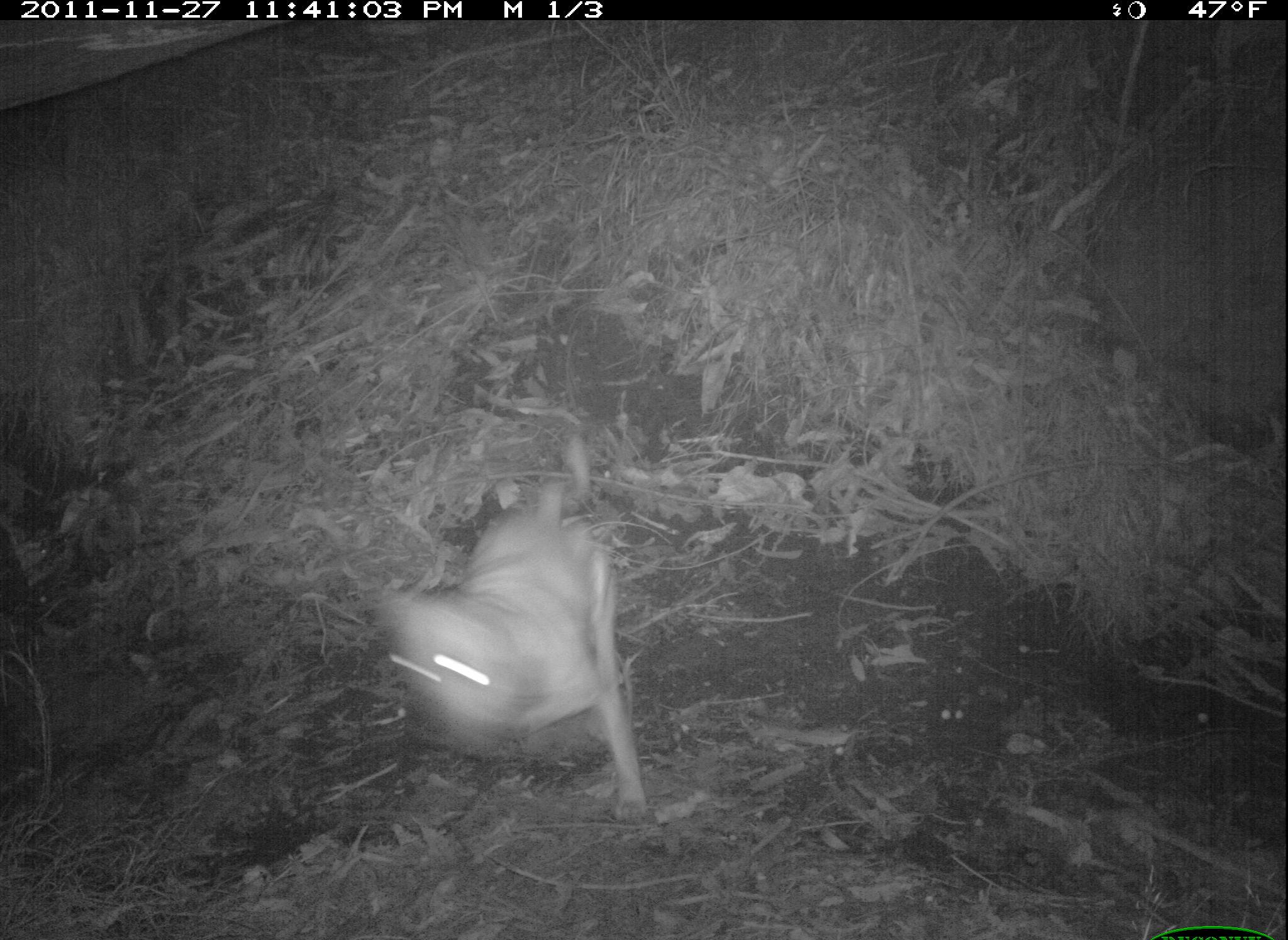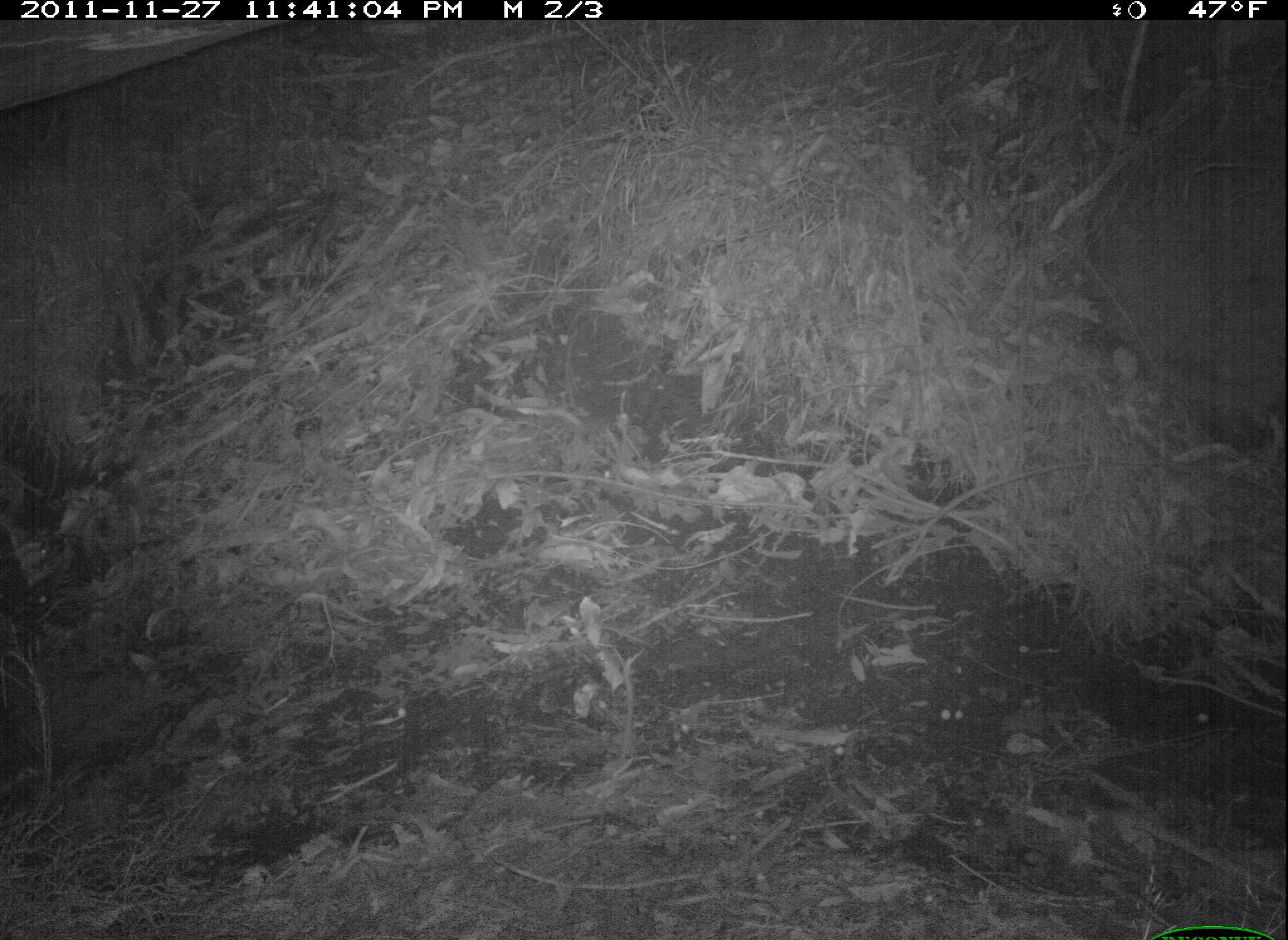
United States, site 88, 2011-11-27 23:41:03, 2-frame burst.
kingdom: Animalia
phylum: Chordata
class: Mammalia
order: Carnivora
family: Canidae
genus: Canis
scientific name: Canis familiaris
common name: domestic dog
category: dog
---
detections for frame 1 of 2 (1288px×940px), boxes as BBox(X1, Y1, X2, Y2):
dog: BBox(317, 461, 686, 838)